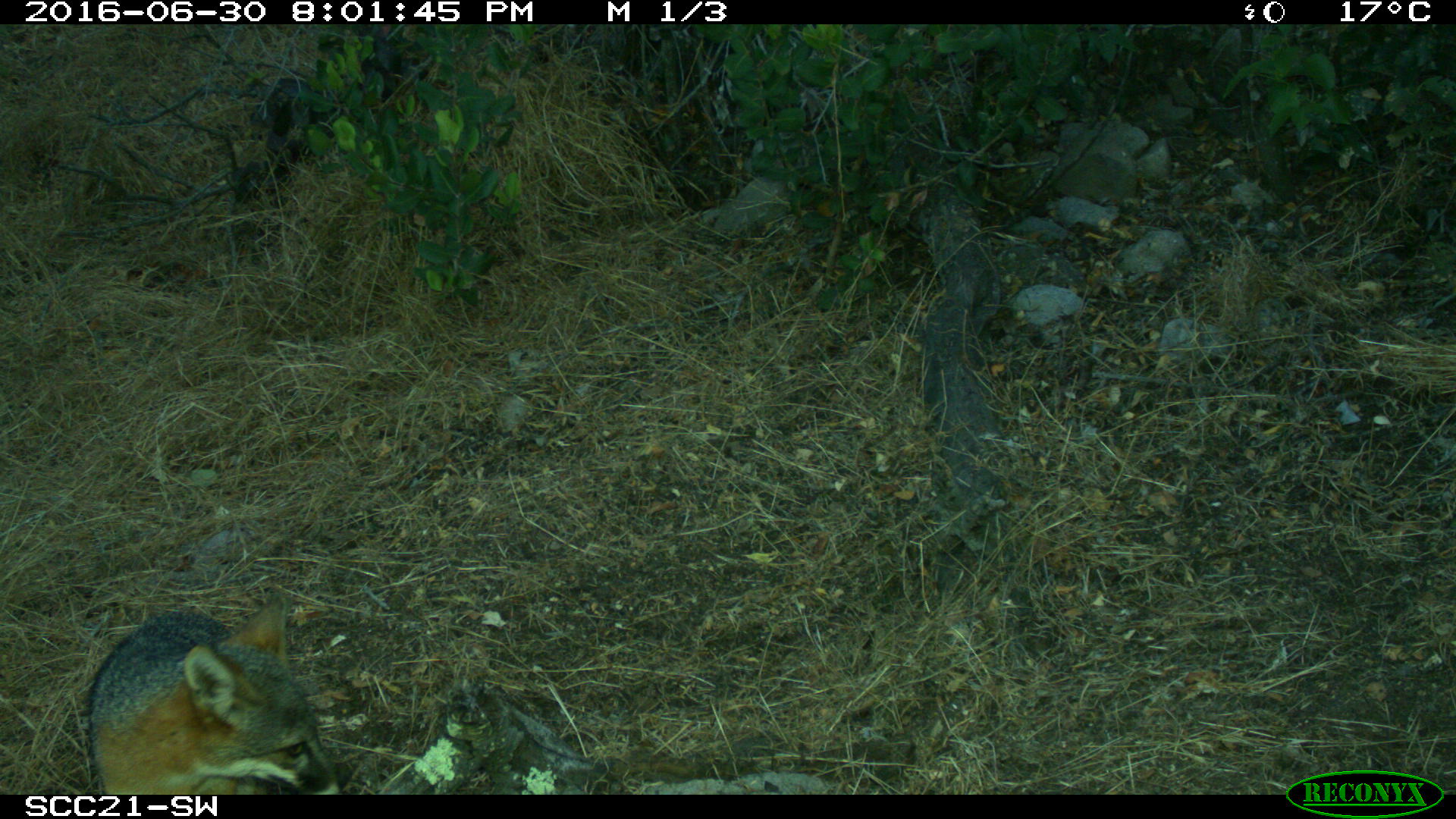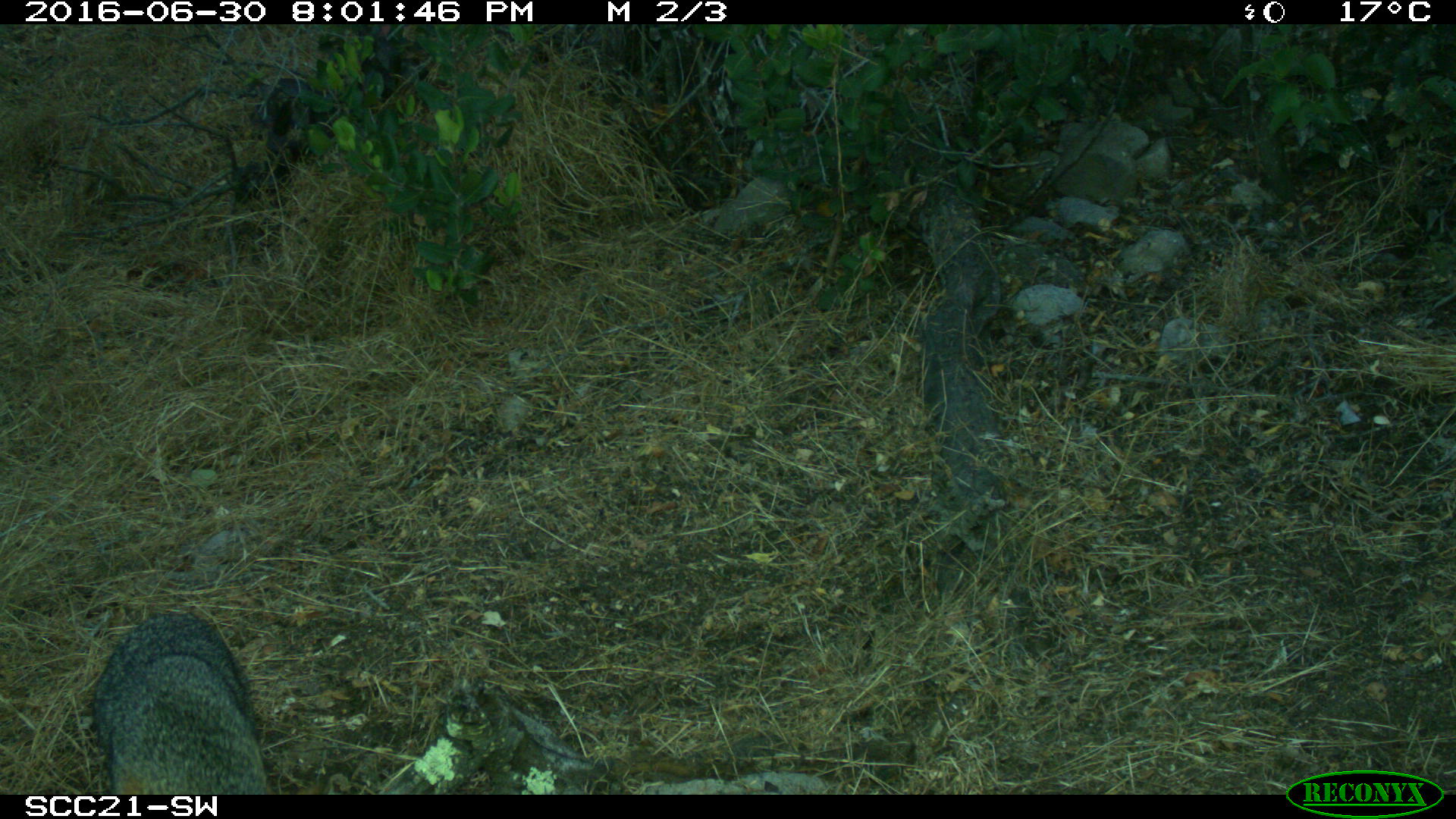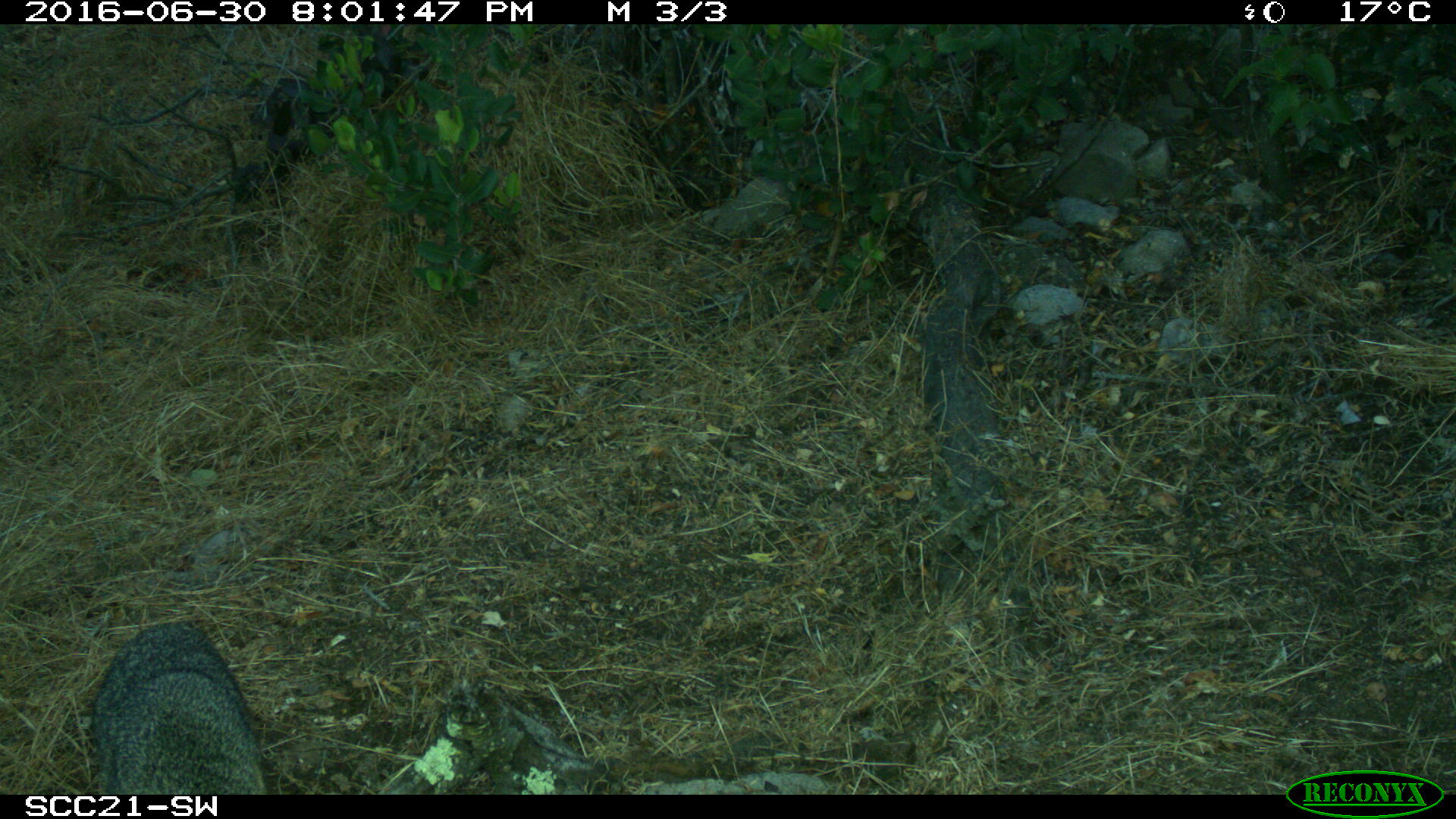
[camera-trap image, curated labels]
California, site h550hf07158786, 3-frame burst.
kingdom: Animalia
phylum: Chordata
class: Mammalia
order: Carnivora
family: Canidae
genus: Urocyon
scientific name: Urocyon littoralis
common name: island fox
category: fox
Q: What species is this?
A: Fox (island fox) (Urocyon littoralis).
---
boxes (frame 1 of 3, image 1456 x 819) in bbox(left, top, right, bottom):
fox: bbox(83, 583, 340, 794)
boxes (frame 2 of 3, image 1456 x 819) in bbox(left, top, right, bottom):
fox: bbox(93, 612, 268, 794)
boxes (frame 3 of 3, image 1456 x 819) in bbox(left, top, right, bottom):
fox: bbox(92, 621, 268, 794)